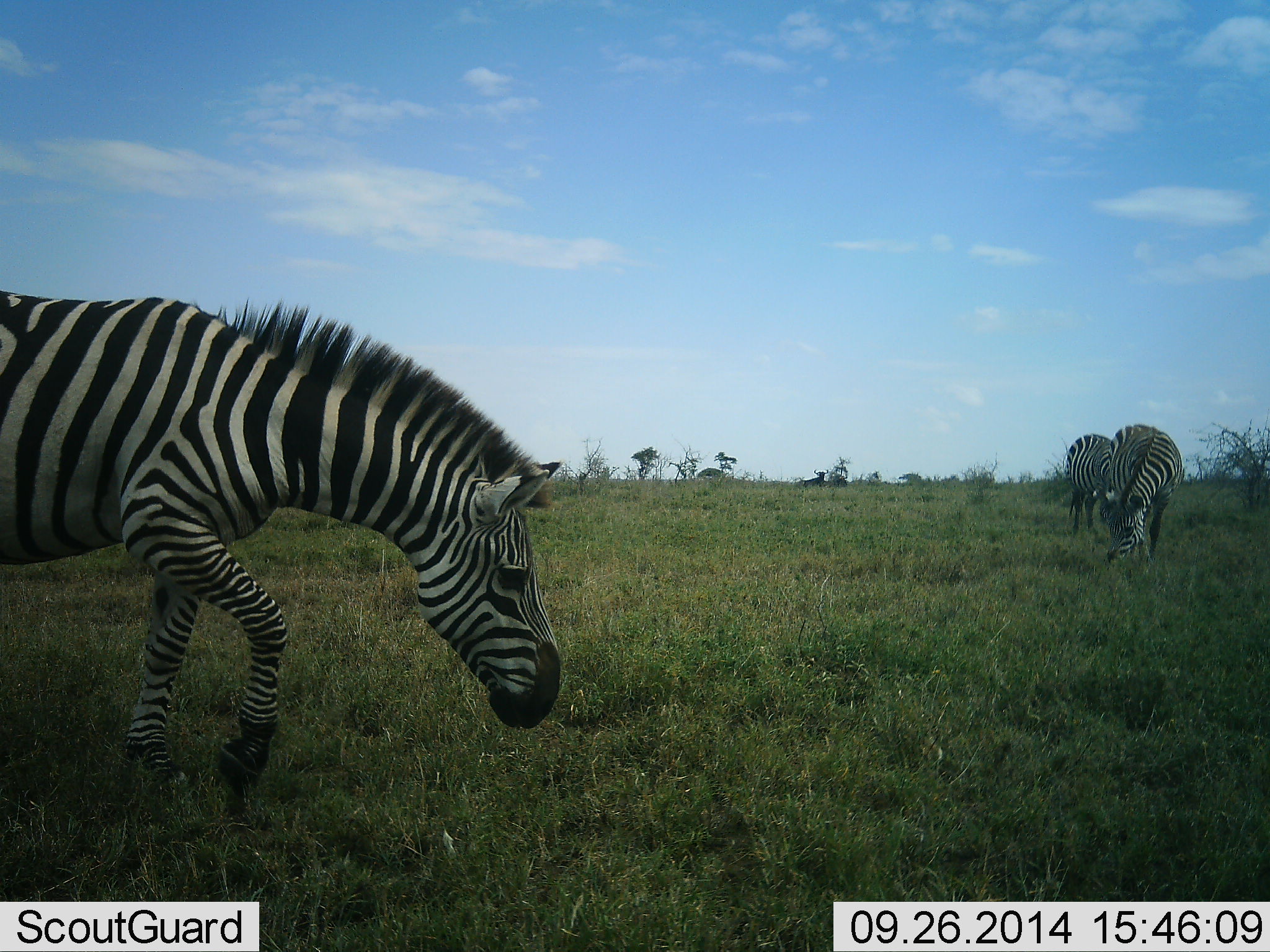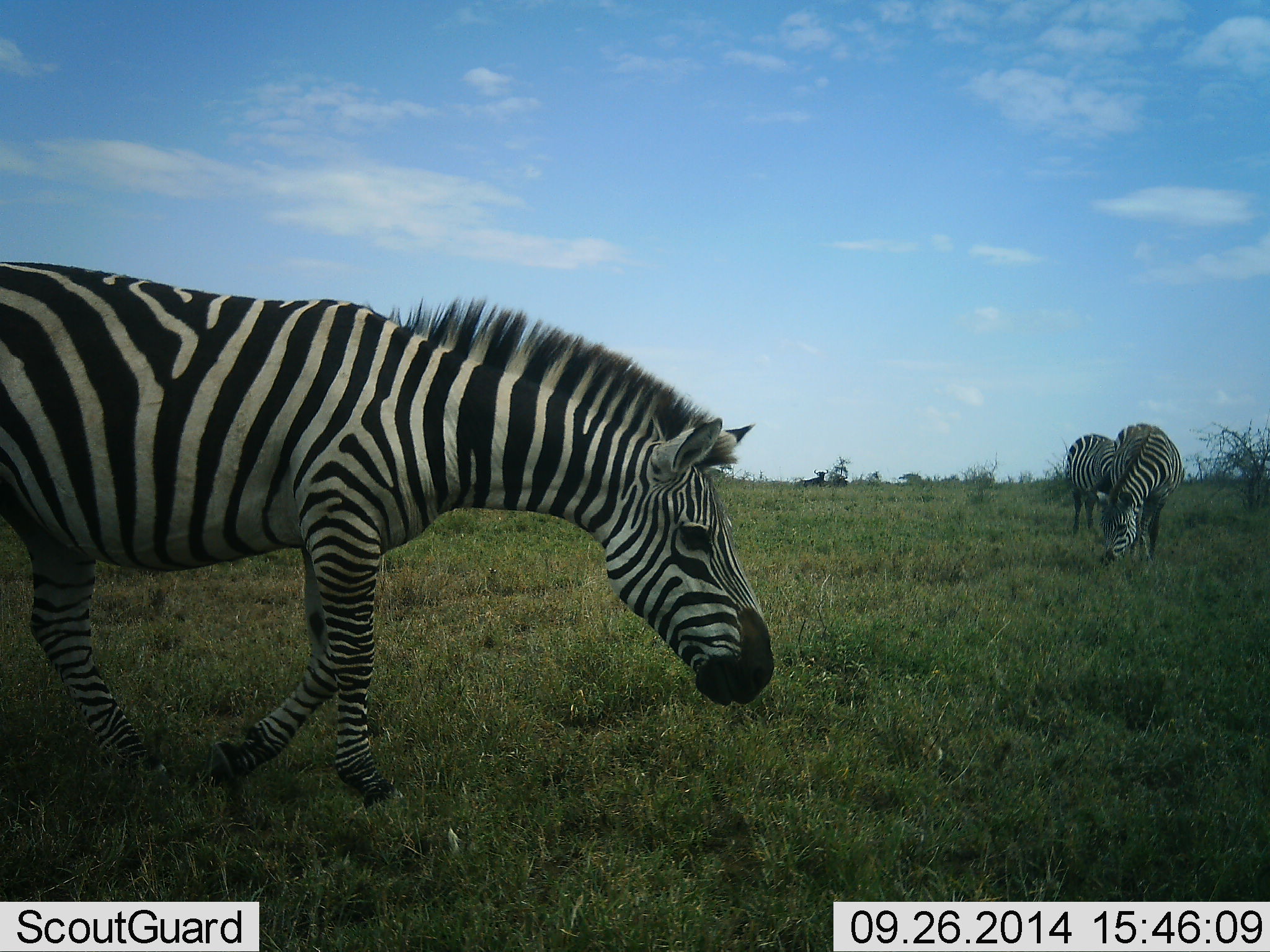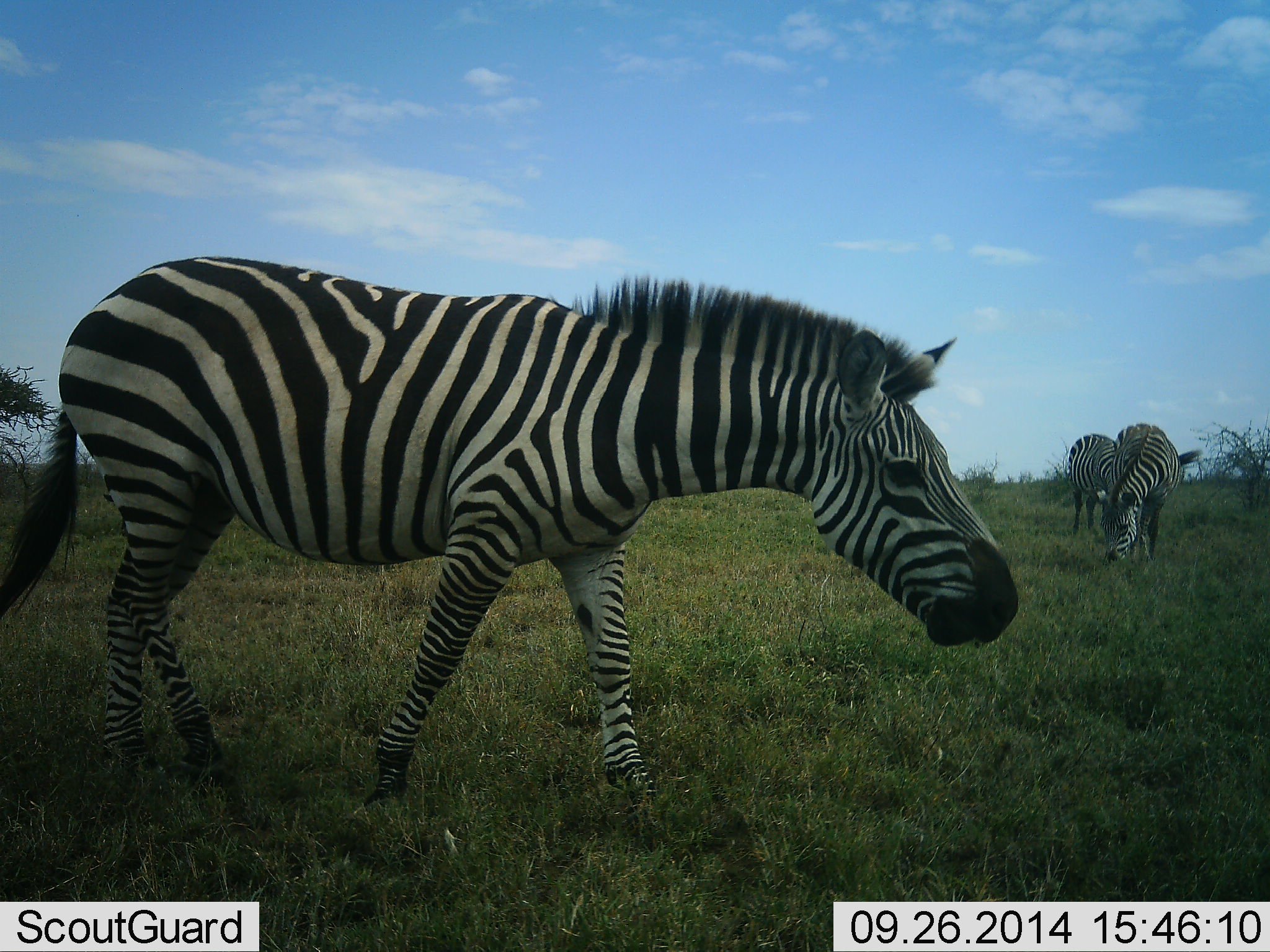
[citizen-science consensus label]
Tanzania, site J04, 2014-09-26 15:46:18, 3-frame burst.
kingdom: Animalia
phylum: Chordata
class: Mammalia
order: Perissodactyla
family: Equidae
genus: Equus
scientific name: Equus quagga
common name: plains zebra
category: zebra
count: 3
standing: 30%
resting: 0%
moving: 50%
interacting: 0%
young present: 0%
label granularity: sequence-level